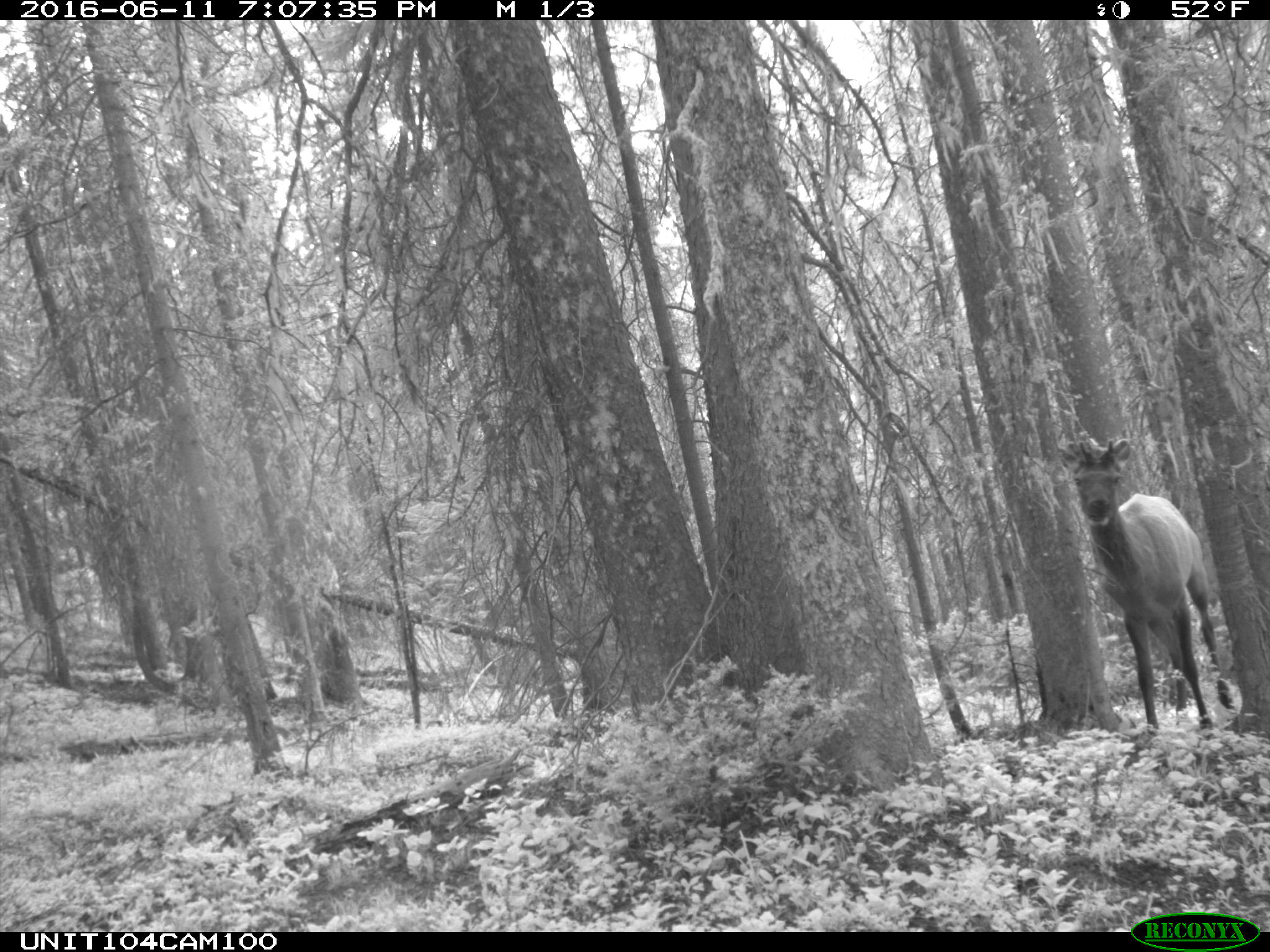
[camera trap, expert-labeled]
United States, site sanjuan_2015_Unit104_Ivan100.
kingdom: Animalia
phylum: Chordata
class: Mammalia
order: Artiodactyla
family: Cervidae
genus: Cervus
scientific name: Cervus elaphus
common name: red deer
Cervus elaphus (red deer).